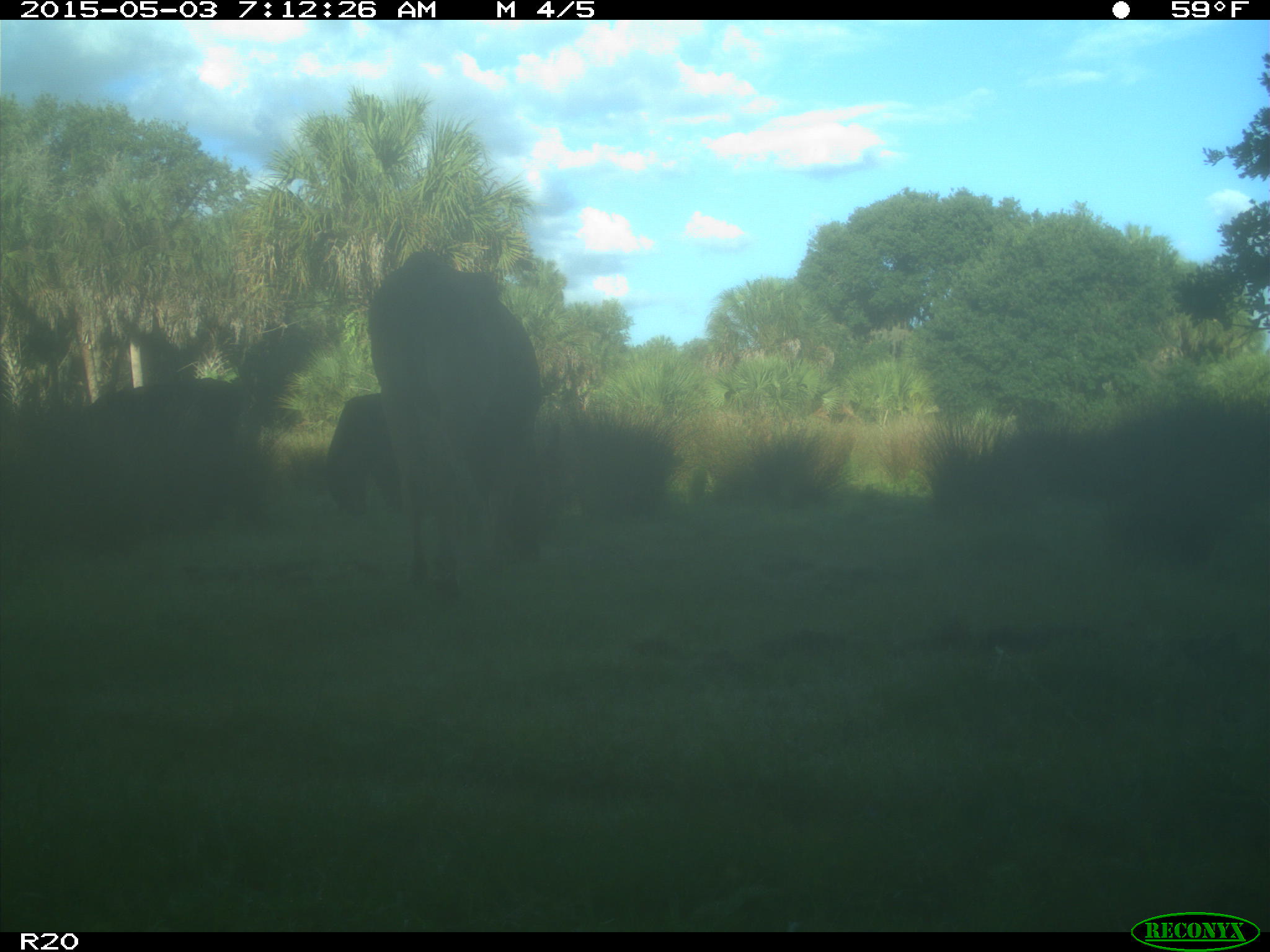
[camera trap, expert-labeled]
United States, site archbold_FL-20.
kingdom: Animalia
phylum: Chordata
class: Mammalia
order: Artiodactyla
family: Bovidae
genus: Bos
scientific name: Bos taurus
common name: domestic cow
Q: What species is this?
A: Bos taurus (domestic cow).